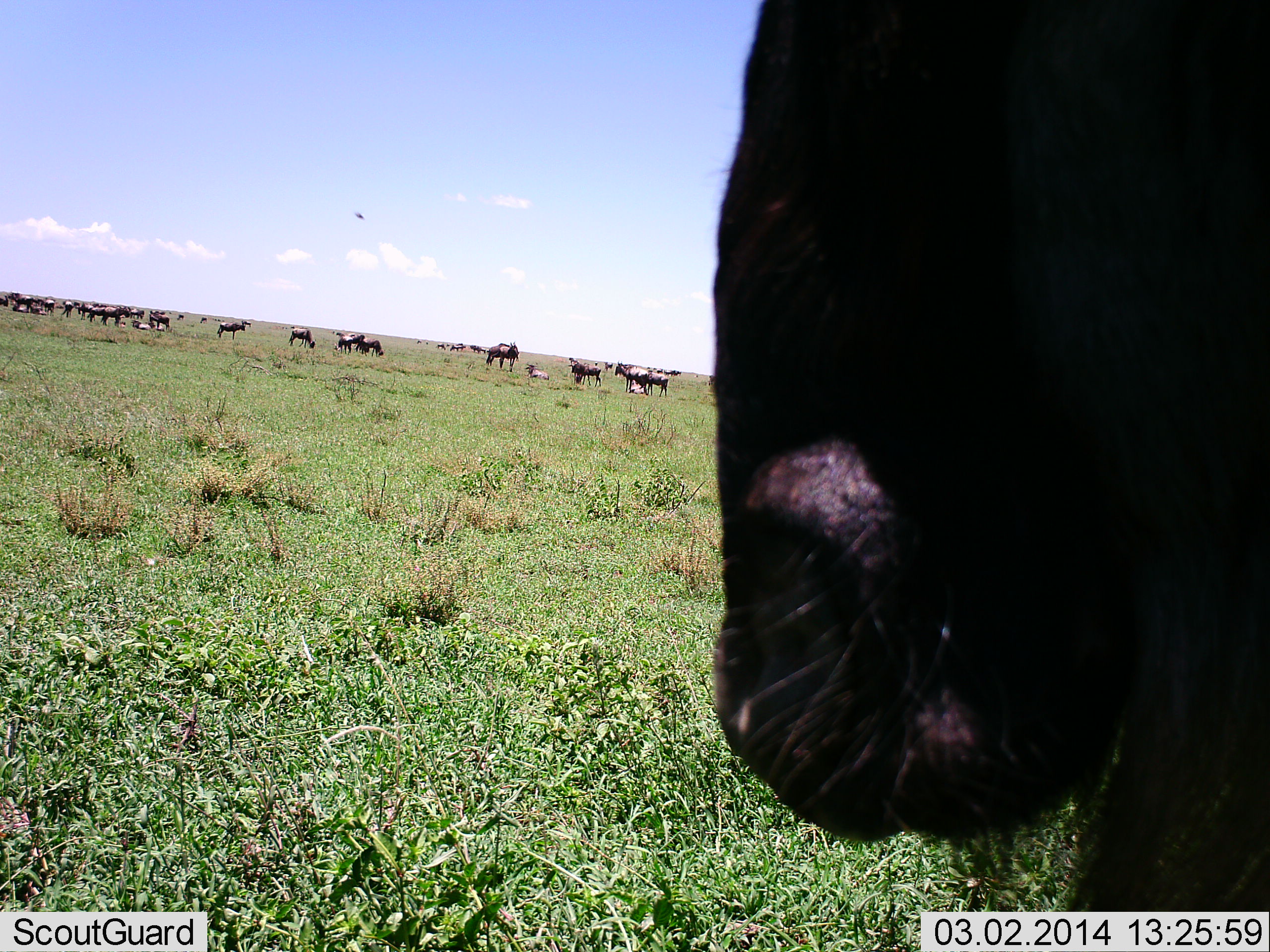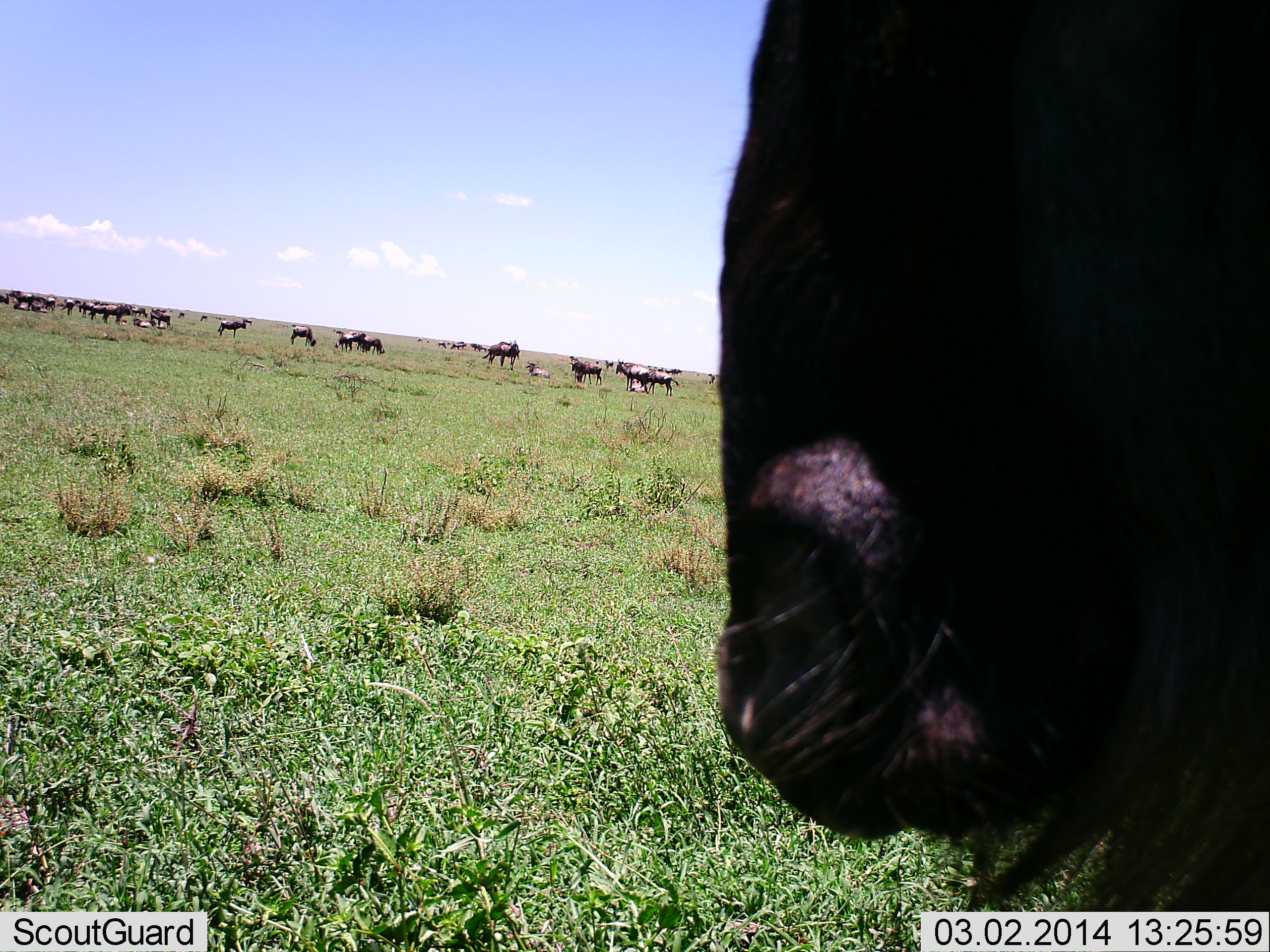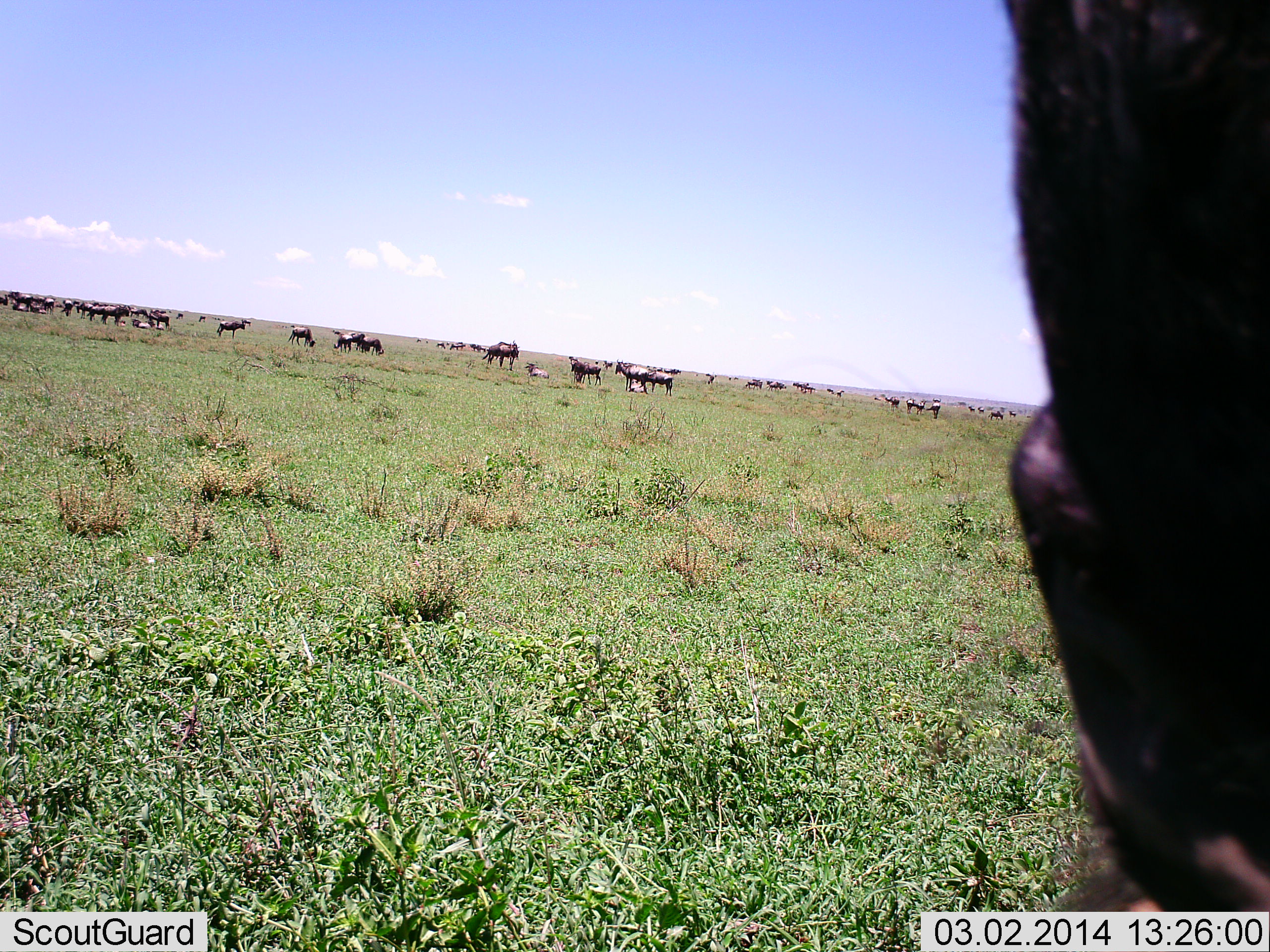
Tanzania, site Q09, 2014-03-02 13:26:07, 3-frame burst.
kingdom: Animalia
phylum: Chordata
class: Mammalia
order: Artiodactyla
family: Bovidae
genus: Connochaetes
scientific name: Connochaetes taurinus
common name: blue wildebeest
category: wildebeest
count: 11-50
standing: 91%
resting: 45%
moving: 18%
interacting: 27%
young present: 0%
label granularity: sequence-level